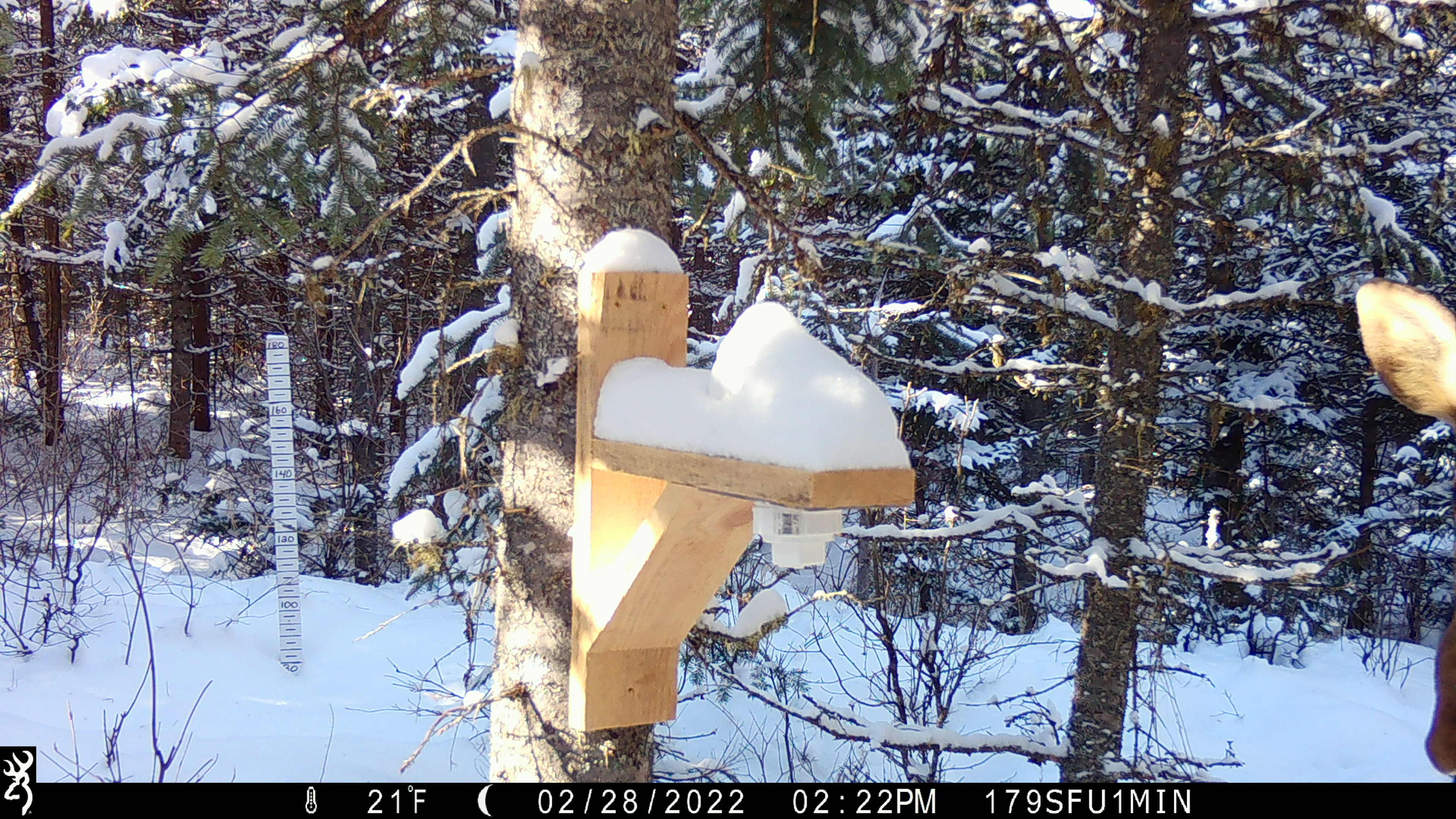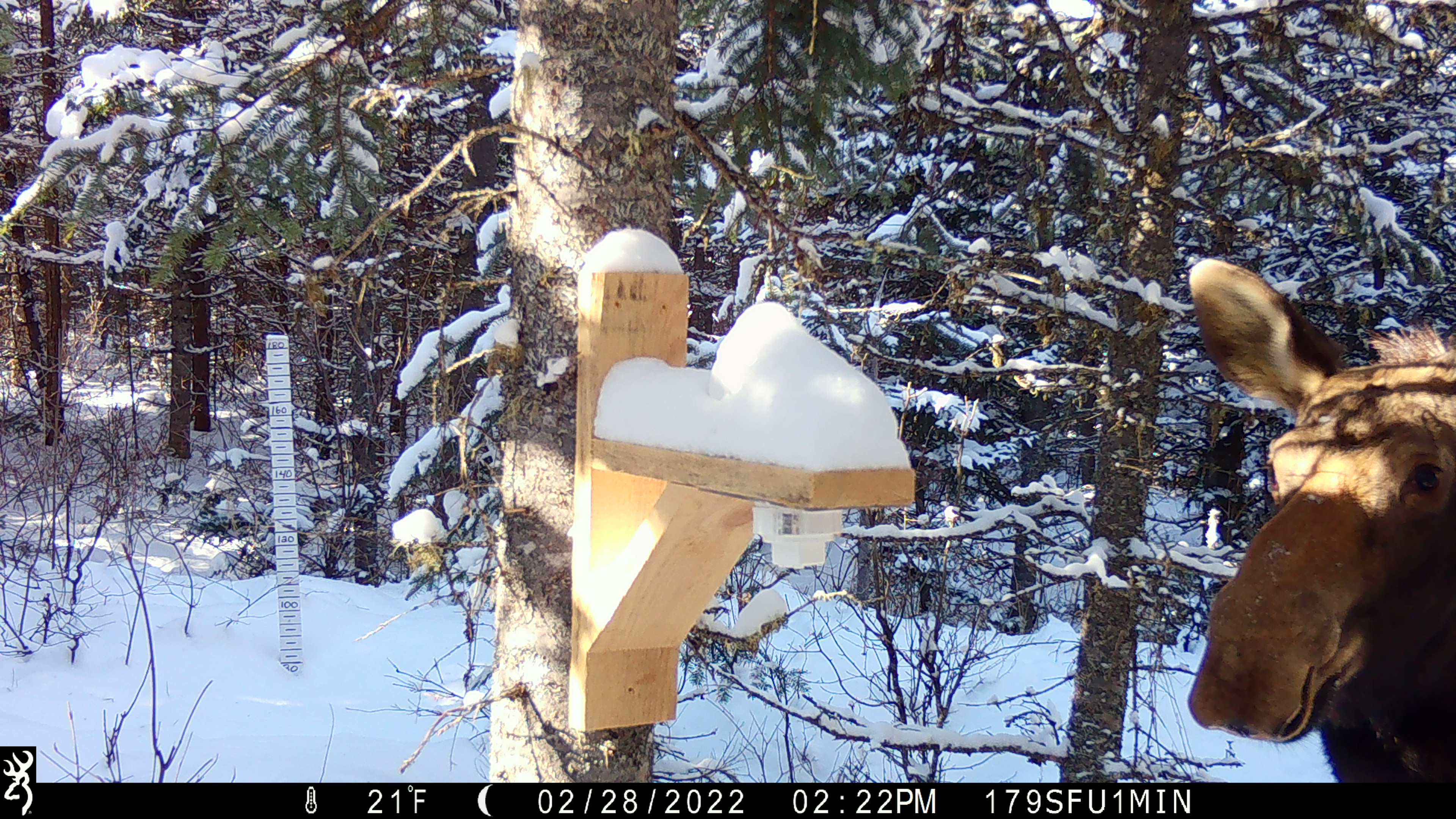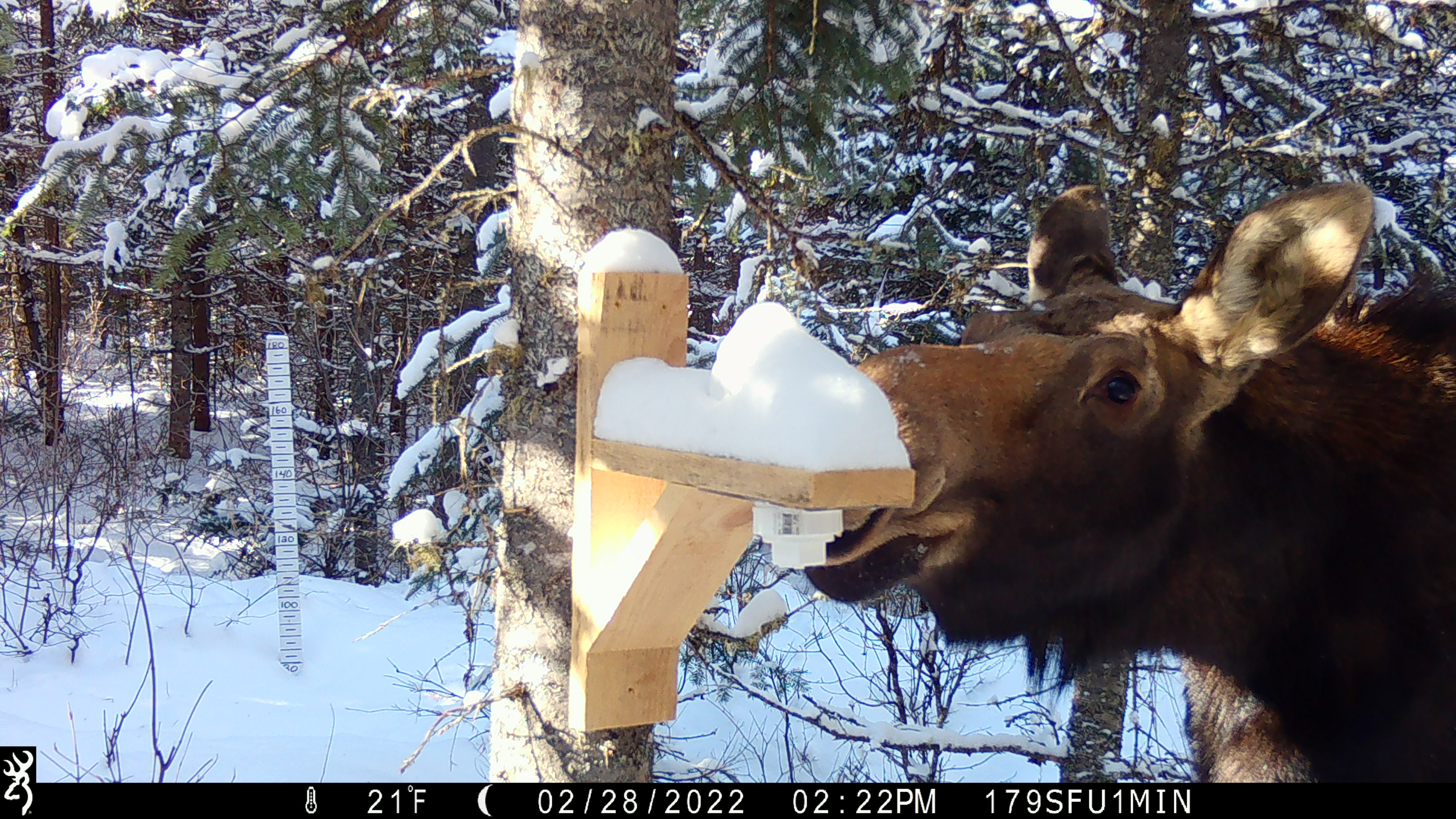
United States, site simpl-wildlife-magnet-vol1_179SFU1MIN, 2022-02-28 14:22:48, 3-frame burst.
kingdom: Animalia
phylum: Chordata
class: Mammalia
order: Artiodactyla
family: Cervidae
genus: Alces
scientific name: Alces alces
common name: moose